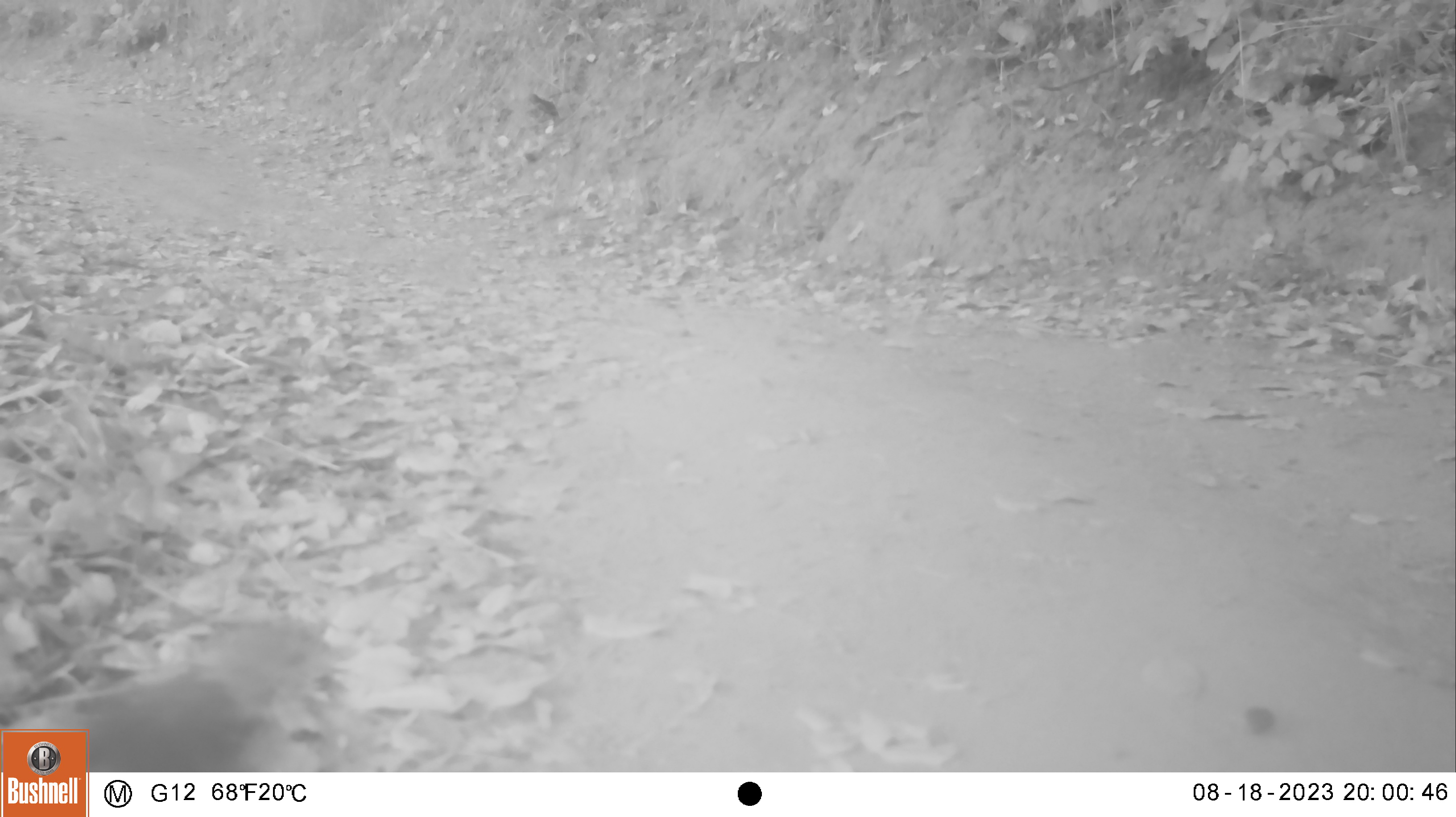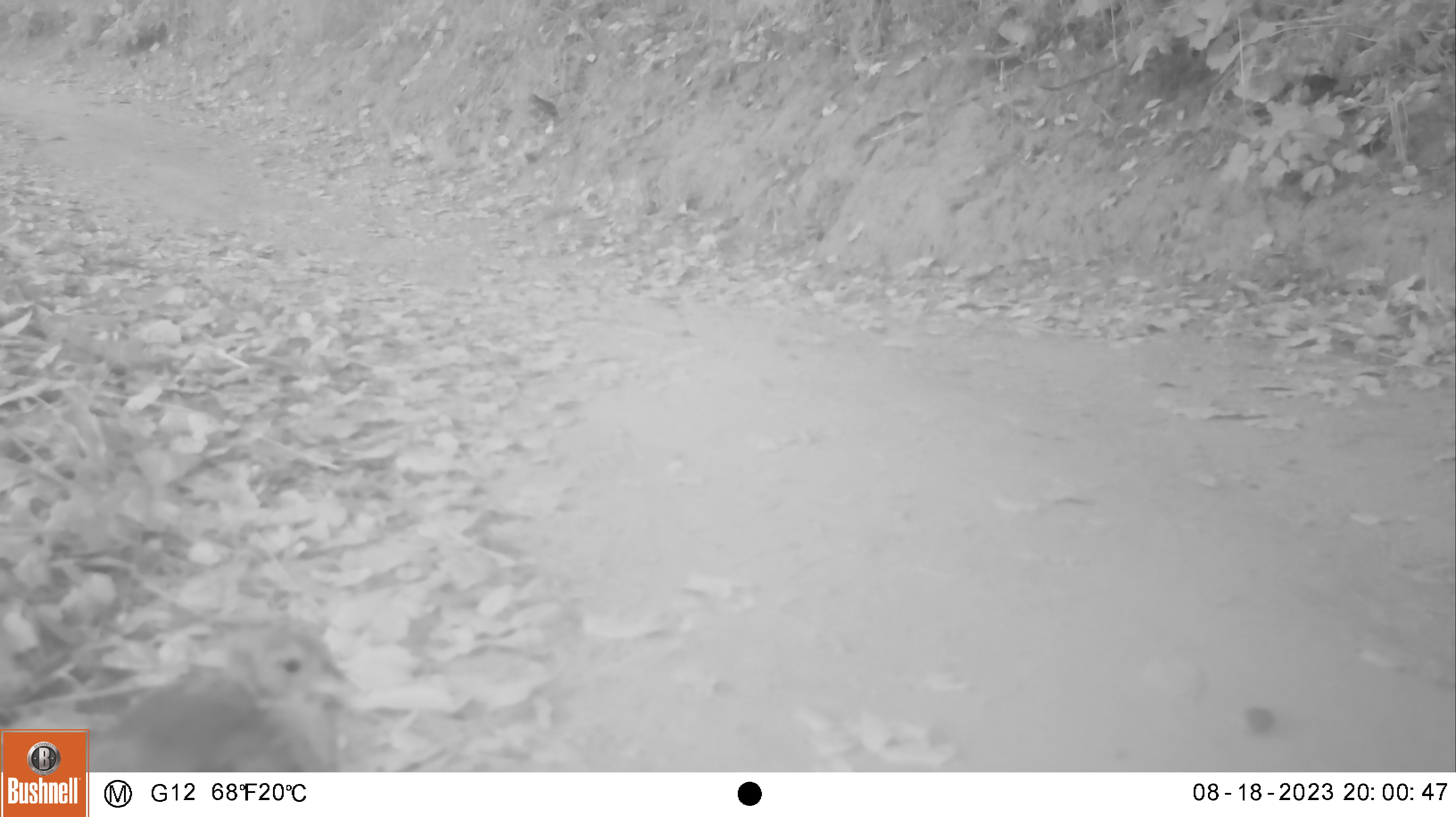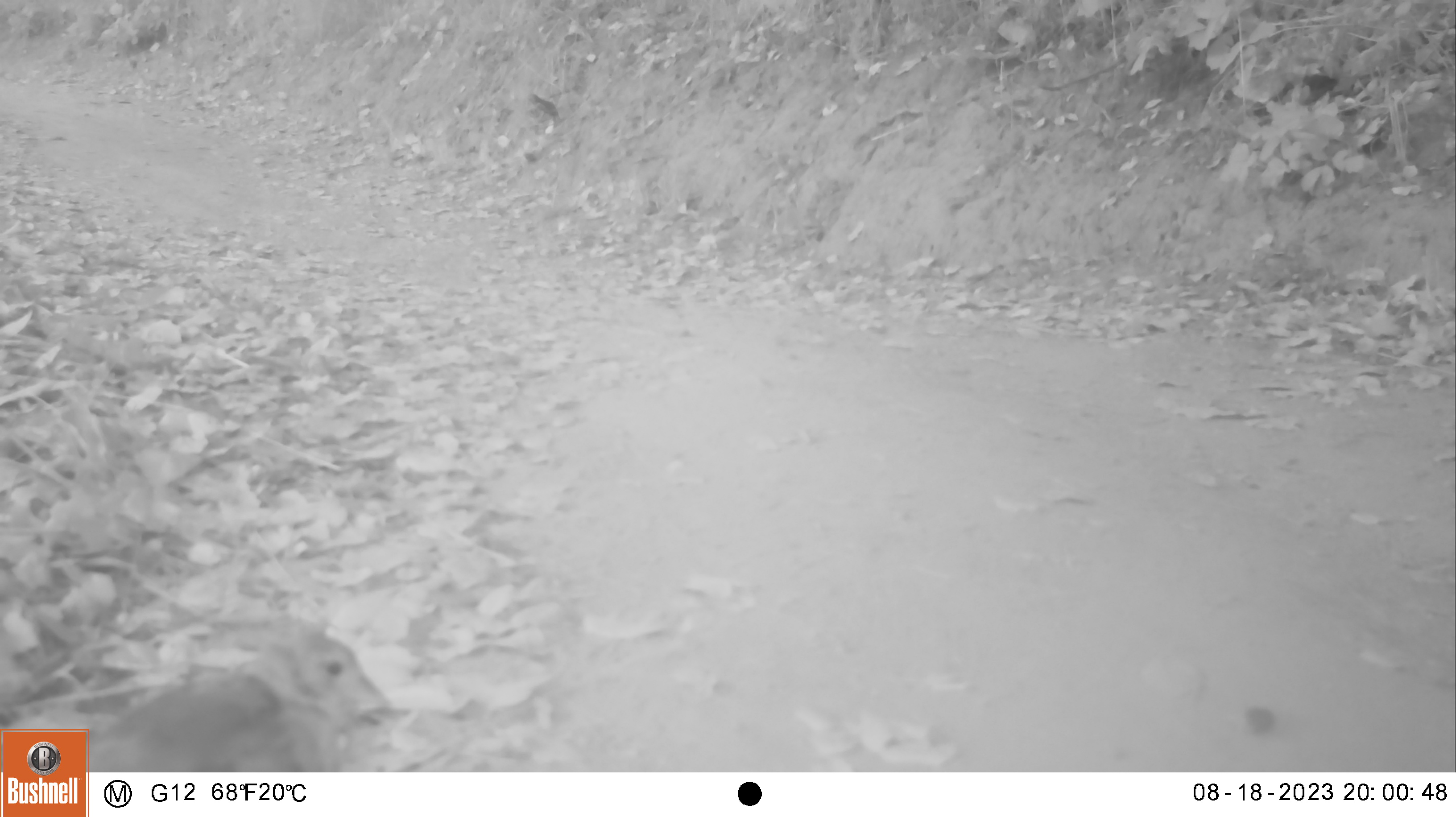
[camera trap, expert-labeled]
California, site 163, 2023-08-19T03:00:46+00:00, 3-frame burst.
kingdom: Animalia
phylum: Chordata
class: Aves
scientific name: Aves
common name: bird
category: unknown bird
Unknown bird (bird) (Aves).